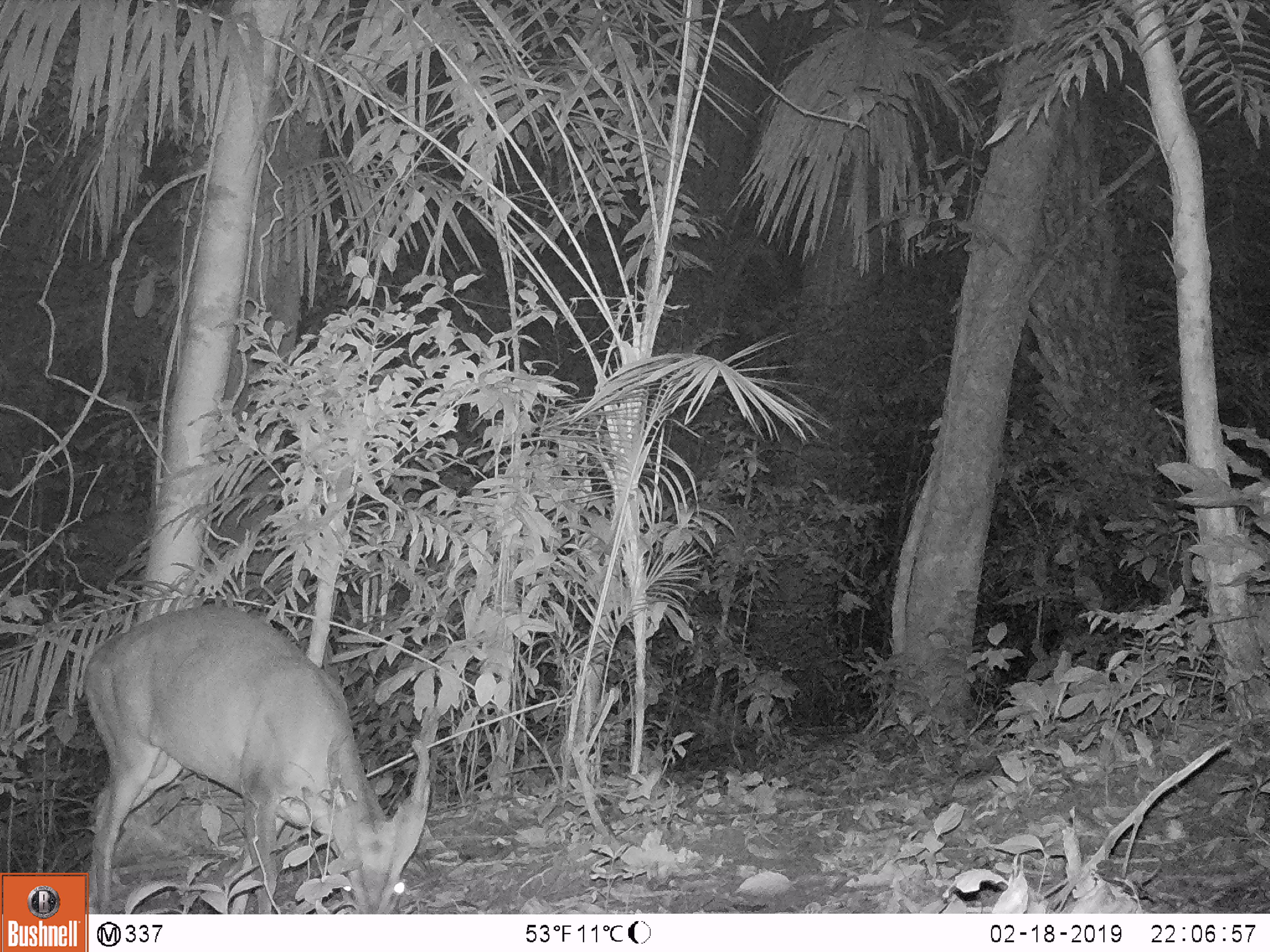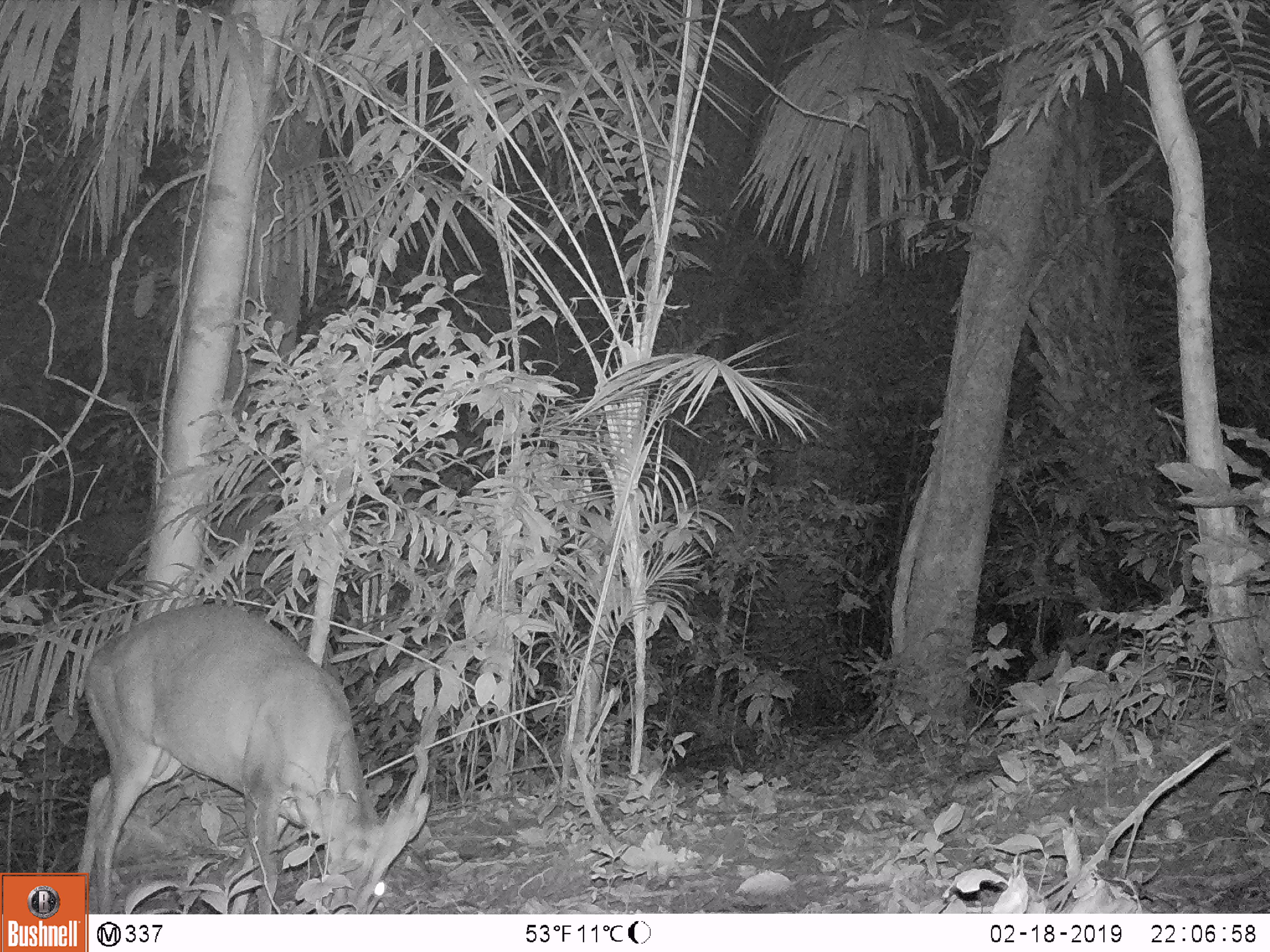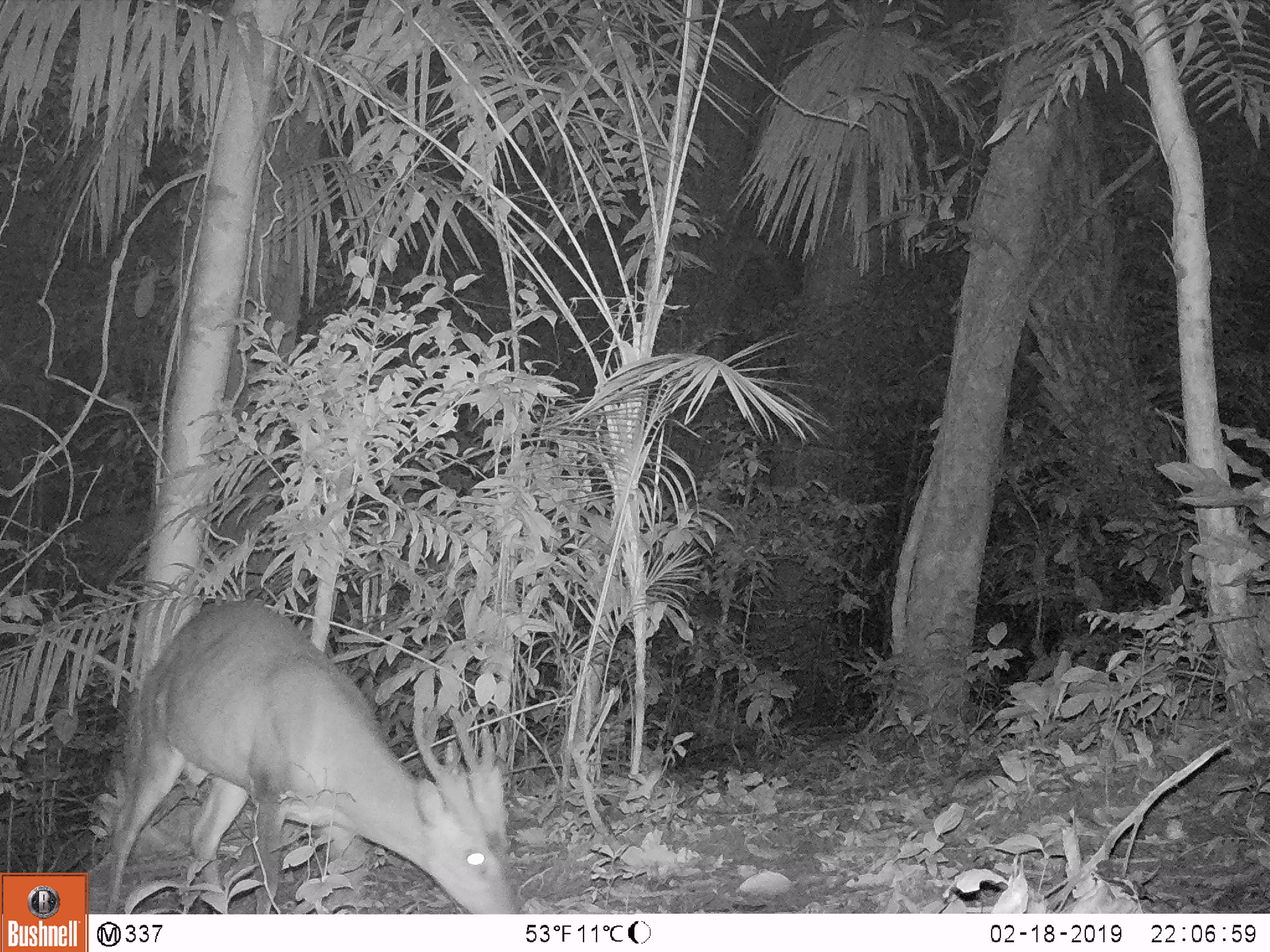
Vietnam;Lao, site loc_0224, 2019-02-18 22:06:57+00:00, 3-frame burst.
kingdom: Animalia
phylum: Chordata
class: Mammalia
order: Artiodactyla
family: Cervidae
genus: Muntiacus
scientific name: Muntiacus vuquangensis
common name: large-antlered muntjac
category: large antlered muntjac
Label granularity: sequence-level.